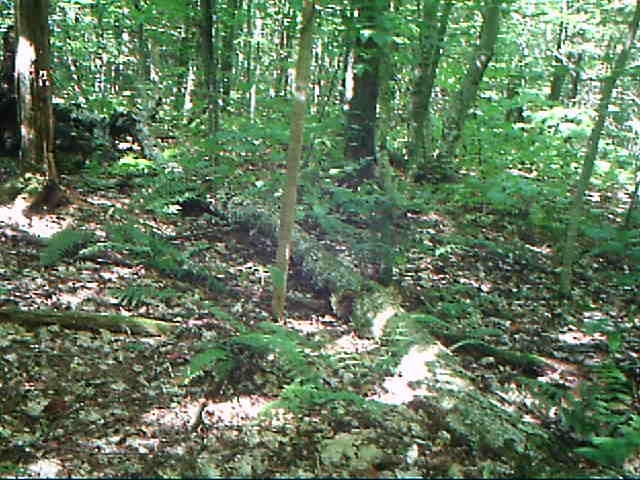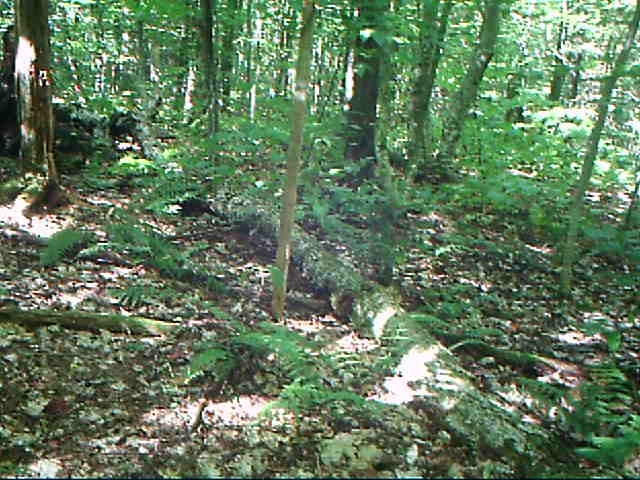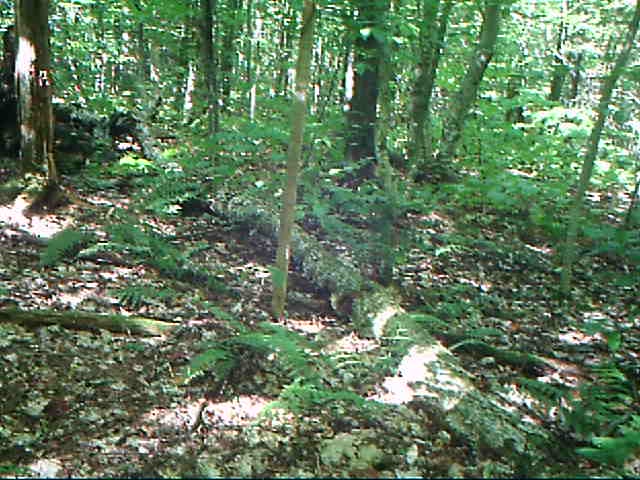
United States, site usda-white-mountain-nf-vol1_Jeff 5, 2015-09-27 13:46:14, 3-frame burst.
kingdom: Animalia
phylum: Chordata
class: Mammalia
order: Rodentia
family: Sciuridae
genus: Tamiasciurus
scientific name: Tamiasciurus hudsonicus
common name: red squirrel